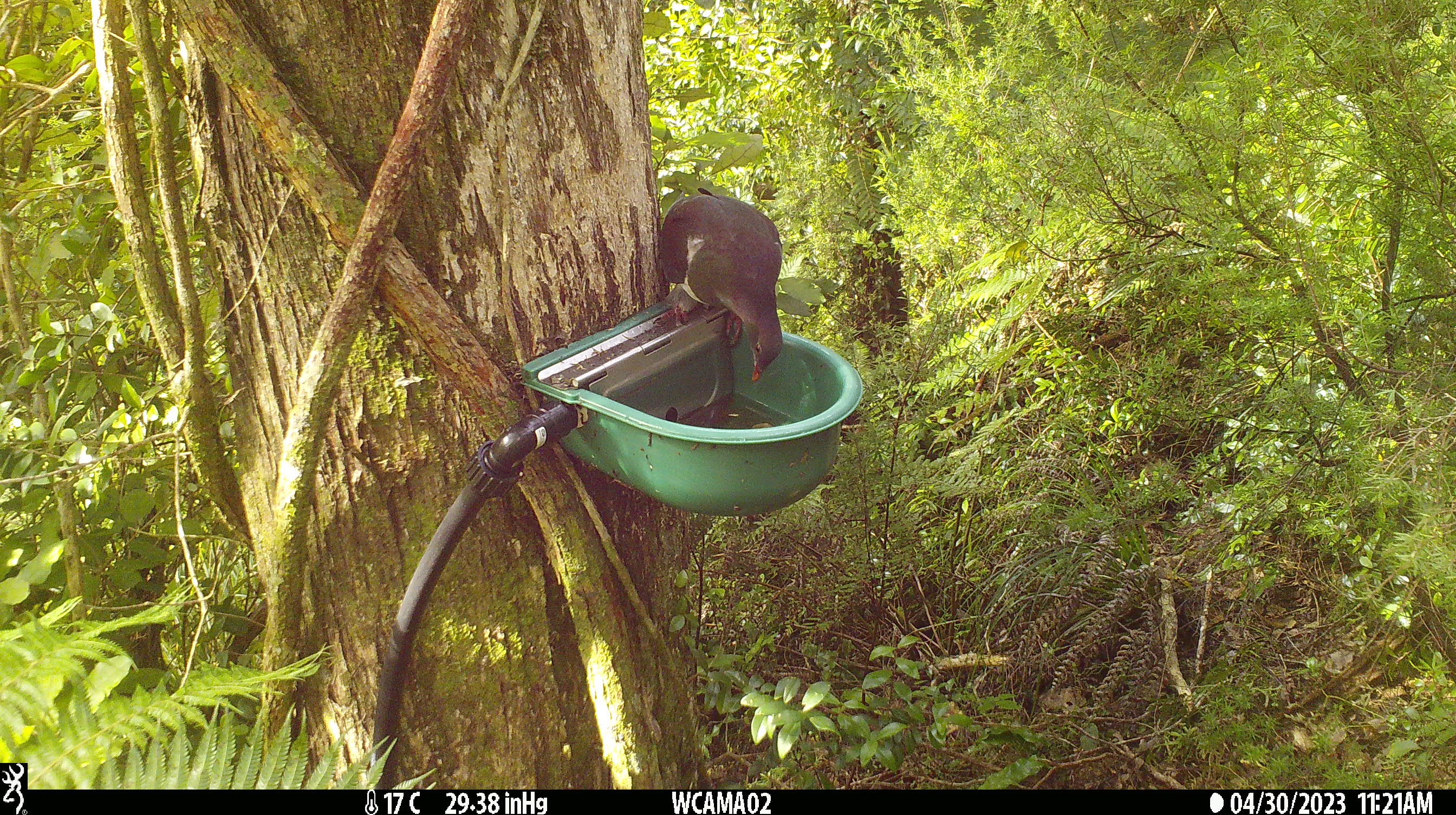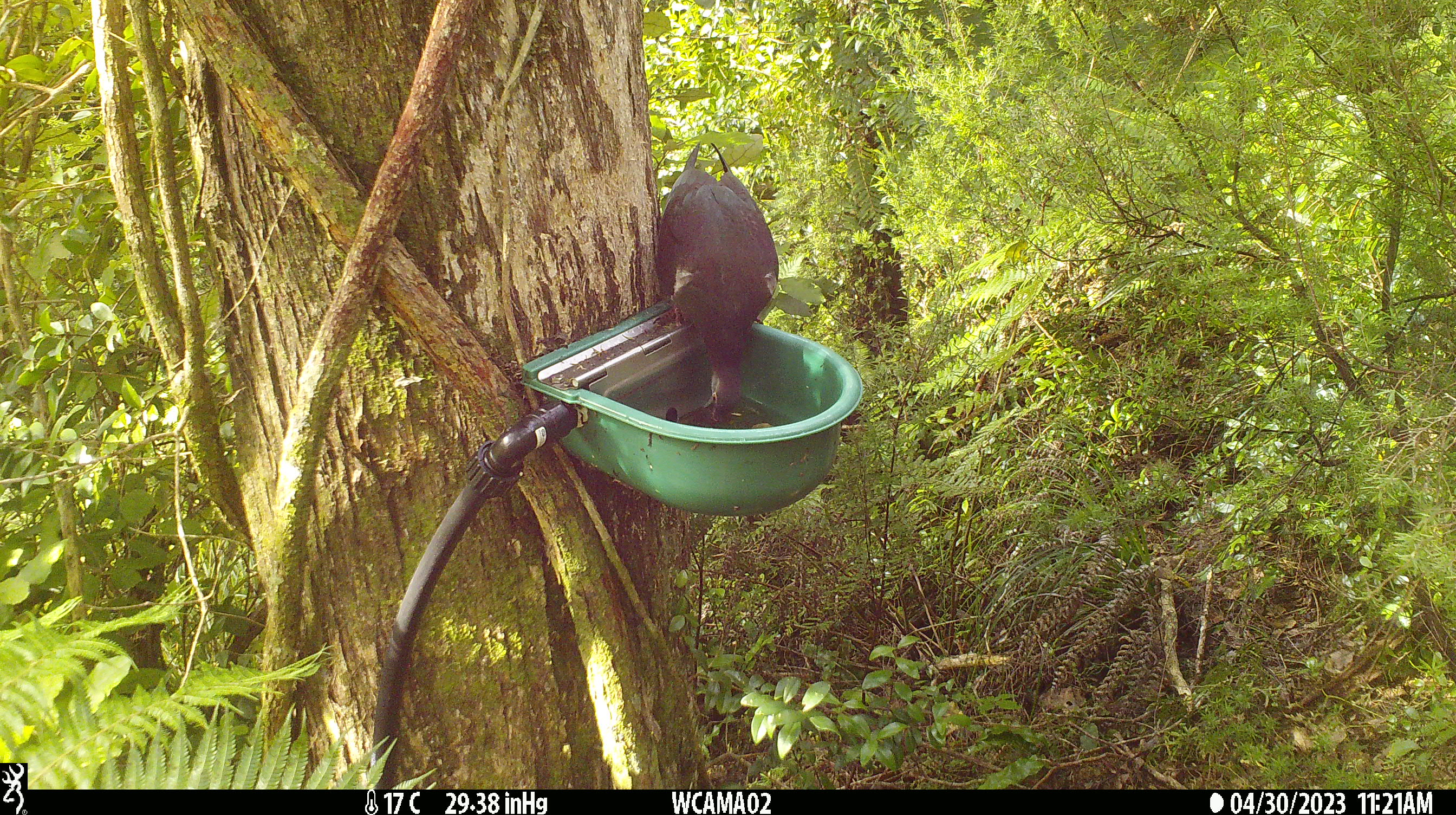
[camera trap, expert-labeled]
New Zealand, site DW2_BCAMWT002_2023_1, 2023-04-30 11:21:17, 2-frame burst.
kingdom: Animalia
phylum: Chordata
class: Aves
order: Columbiformes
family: Columbidae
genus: Hemiphaga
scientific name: Hemiphaga novaeseelandiae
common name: new zealand pigeon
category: kereru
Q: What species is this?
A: Kereru (new zealand pigeon) (Hemiphaga novaeseelandiae).